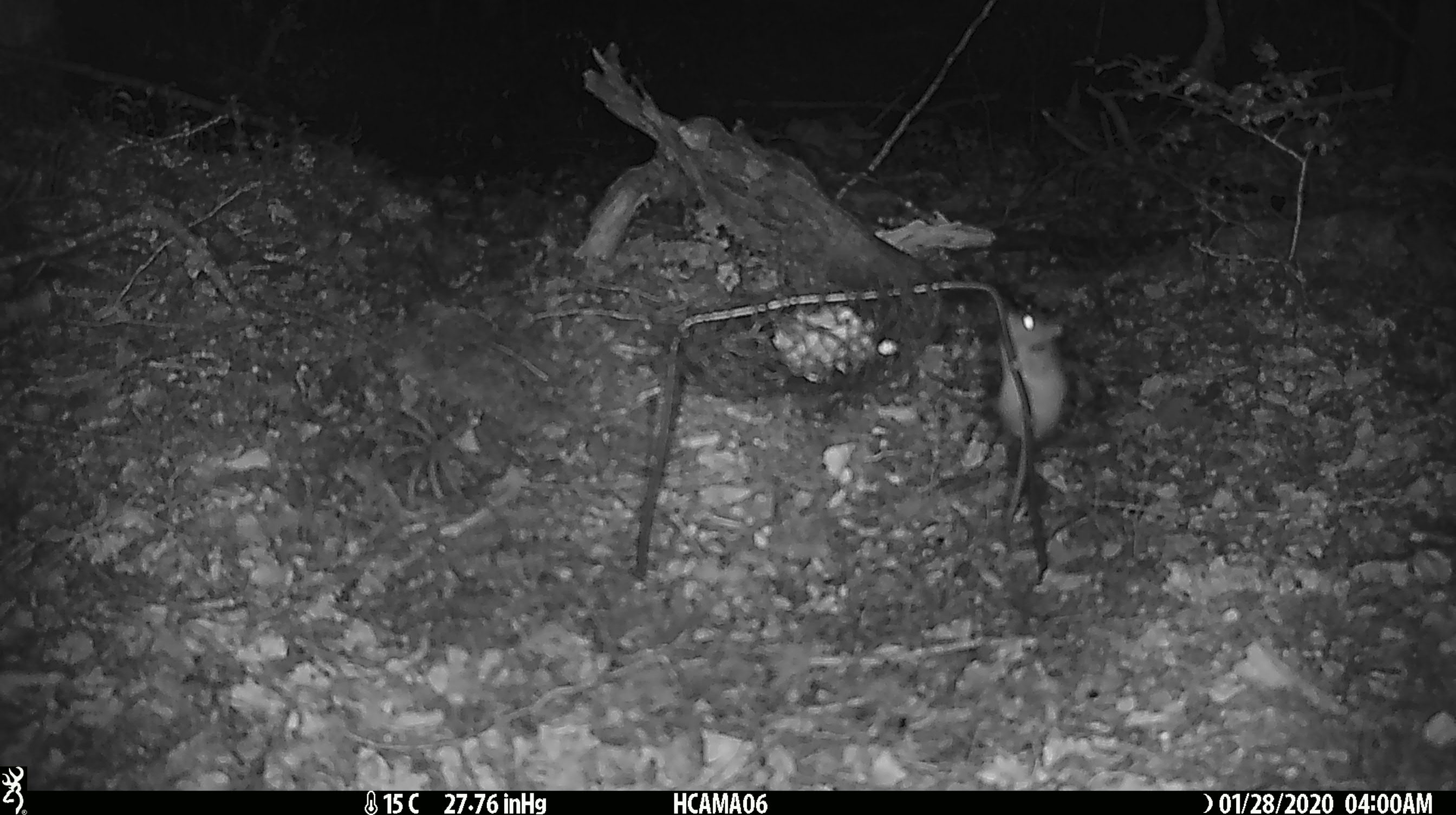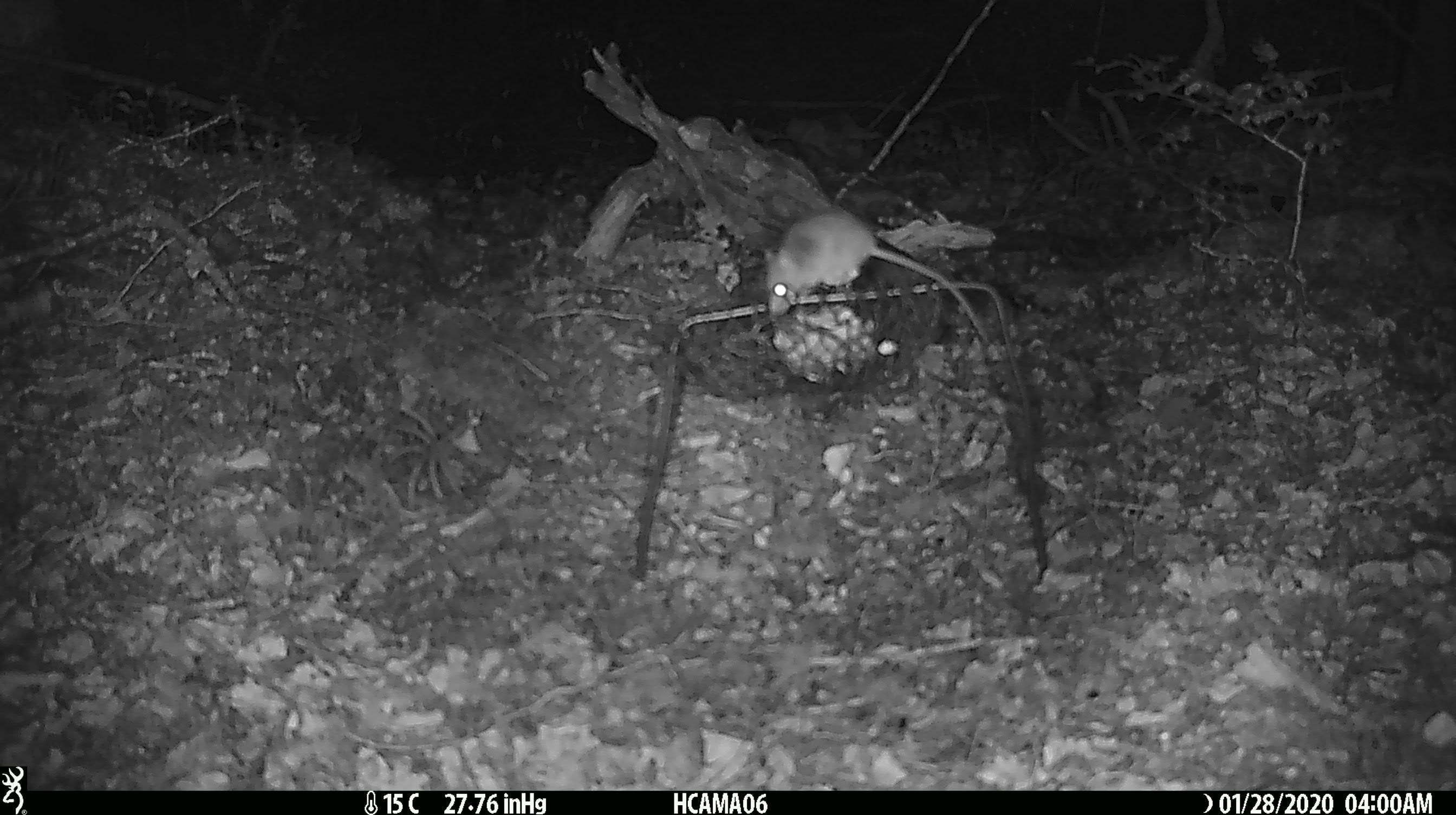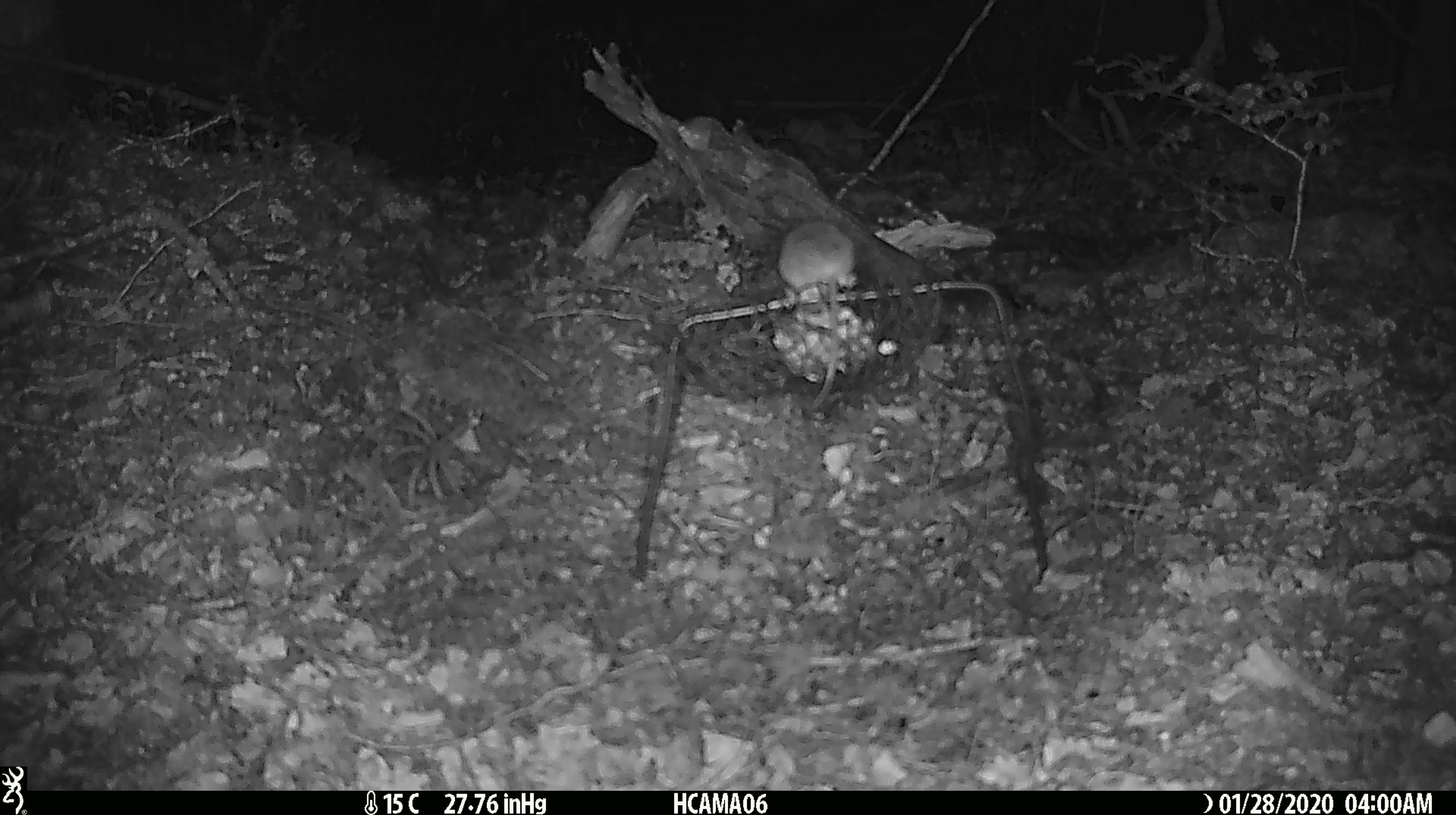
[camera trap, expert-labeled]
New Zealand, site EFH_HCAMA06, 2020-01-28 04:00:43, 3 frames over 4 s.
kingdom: Animalia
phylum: Chordata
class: Mammalia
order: Rodentia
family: Muridae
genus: Mus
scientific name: Mus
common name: mouse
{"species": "mouse (Mus)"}